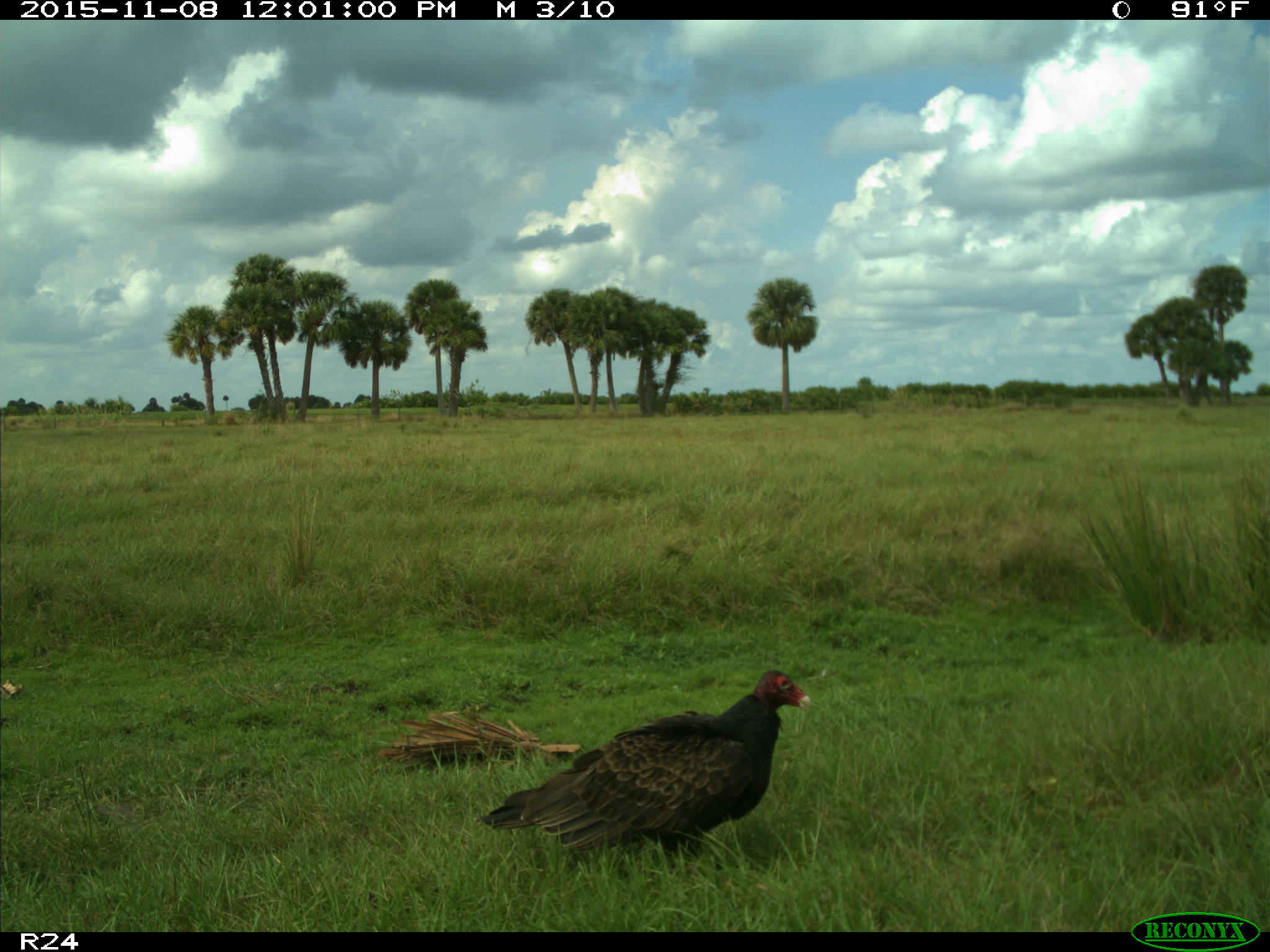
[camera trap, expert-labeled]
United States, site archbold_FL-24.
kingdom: Animalia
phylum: Chordata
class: Aves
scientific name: Aves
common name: birds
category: unidentified bird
Unidentified bird (birds) (Aves).